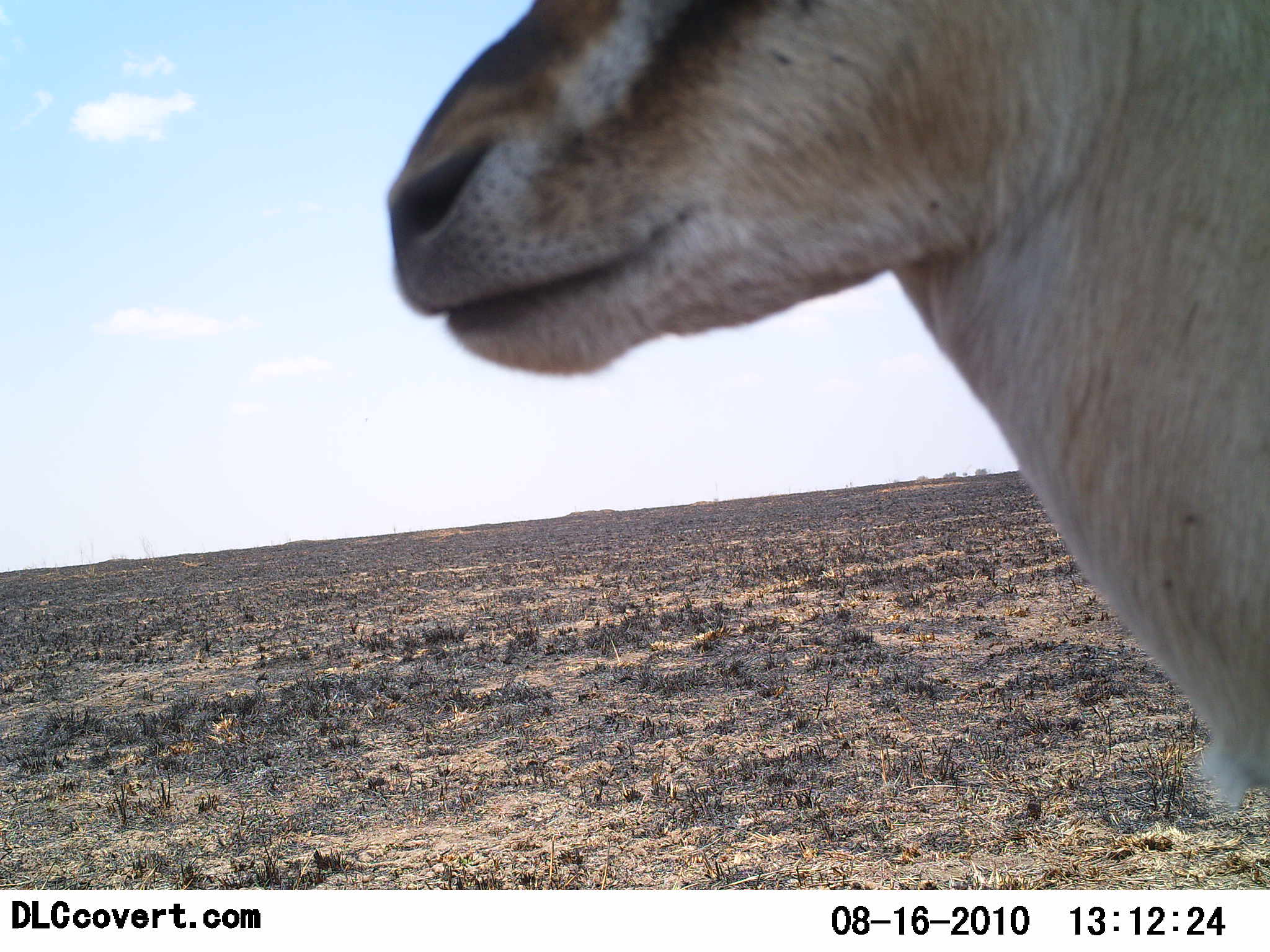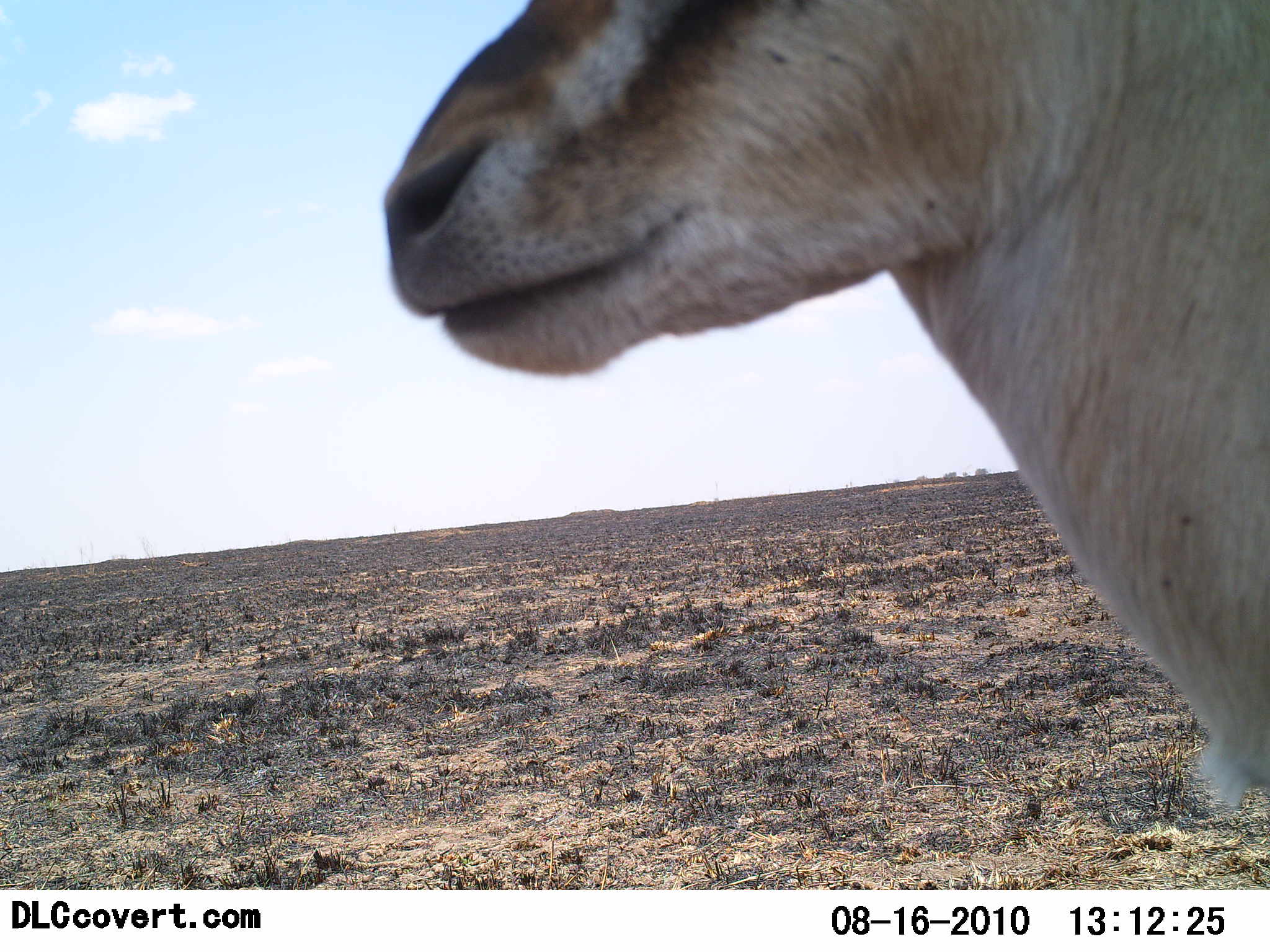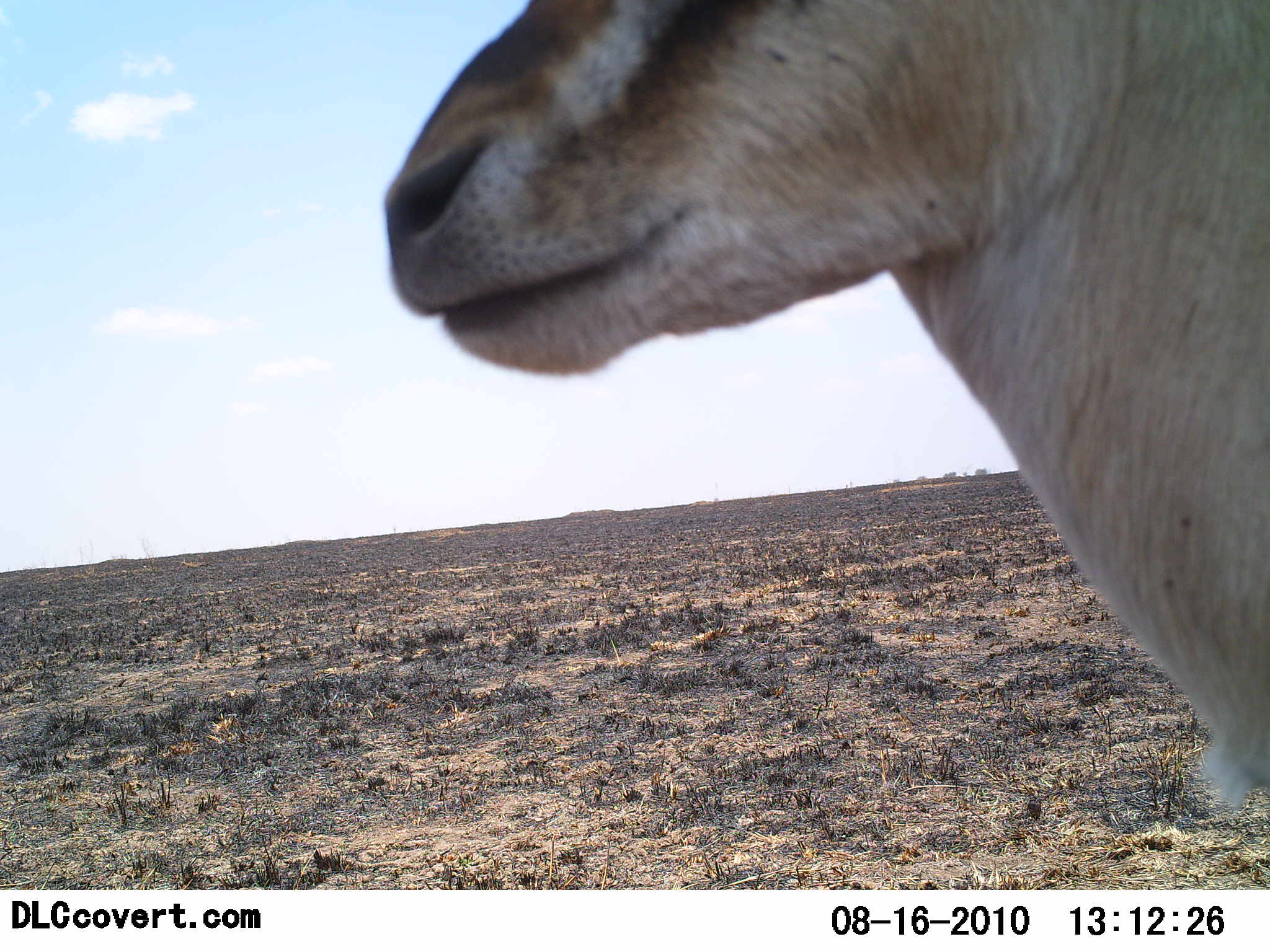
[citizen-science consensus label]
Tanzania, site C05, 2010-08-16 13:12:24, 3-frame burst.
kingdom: Animalia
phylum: Chordata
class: Mammalia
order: Artiodactyla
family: Bovidae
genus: Eudorcas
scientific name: Eudorcas thomsonii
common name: thomson's gazelle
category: gazellethomsons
Gazellethomsons (thomson's gazelle) (Eudorcas thomsonii), count 1. Behavior (volunteer vote fractions): standing 100%, resting 0%, moving 0%, interacting 0%. Young present (vote fraction): 0%. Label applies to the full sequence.